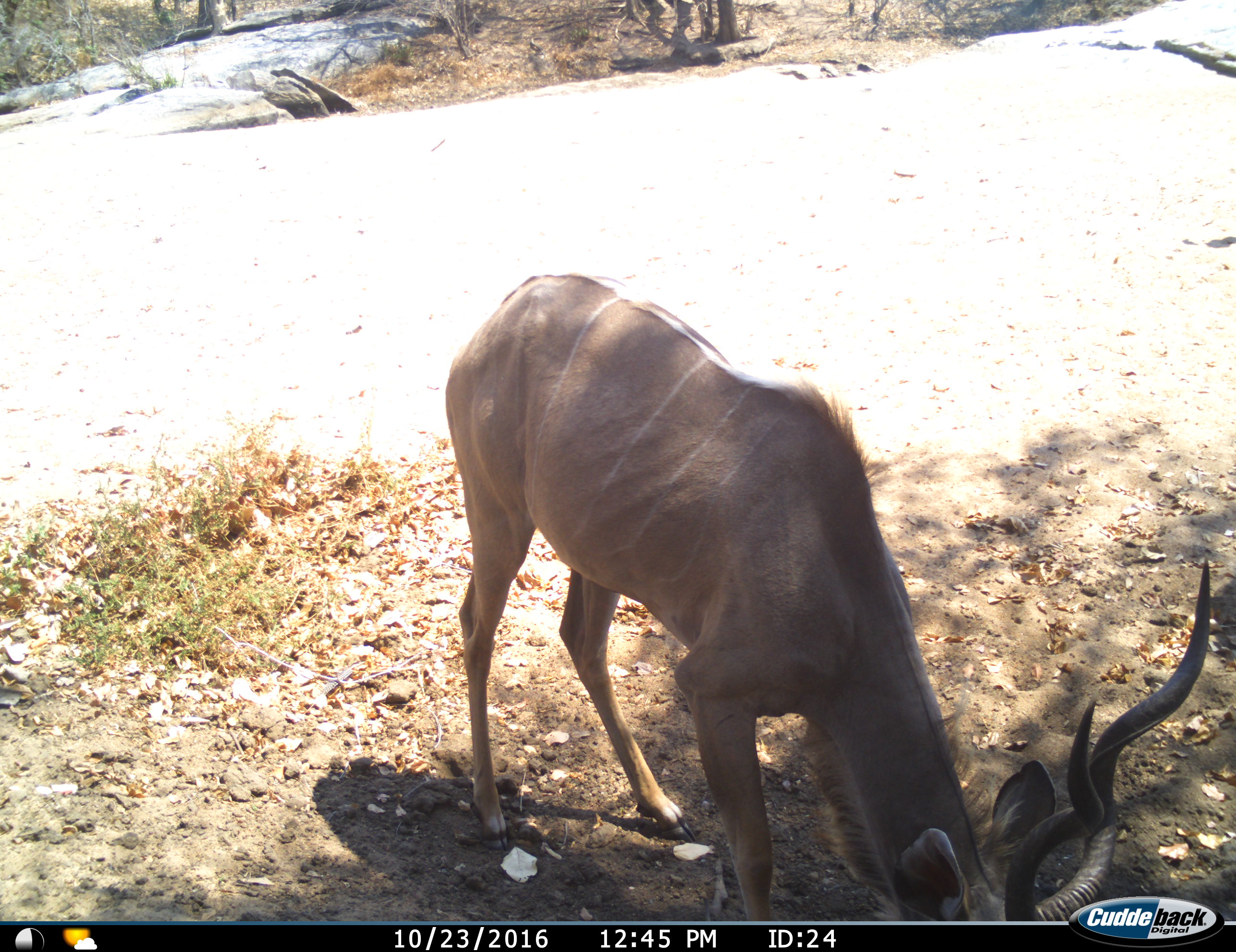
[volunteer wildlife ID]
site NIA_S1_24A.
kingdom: Animalia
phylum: Chordata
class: Mammalia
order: Artiodactyla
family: Bovidae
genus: Tragelaphus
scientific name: Tragelaphus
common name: kudu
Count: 1.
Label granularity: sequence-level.